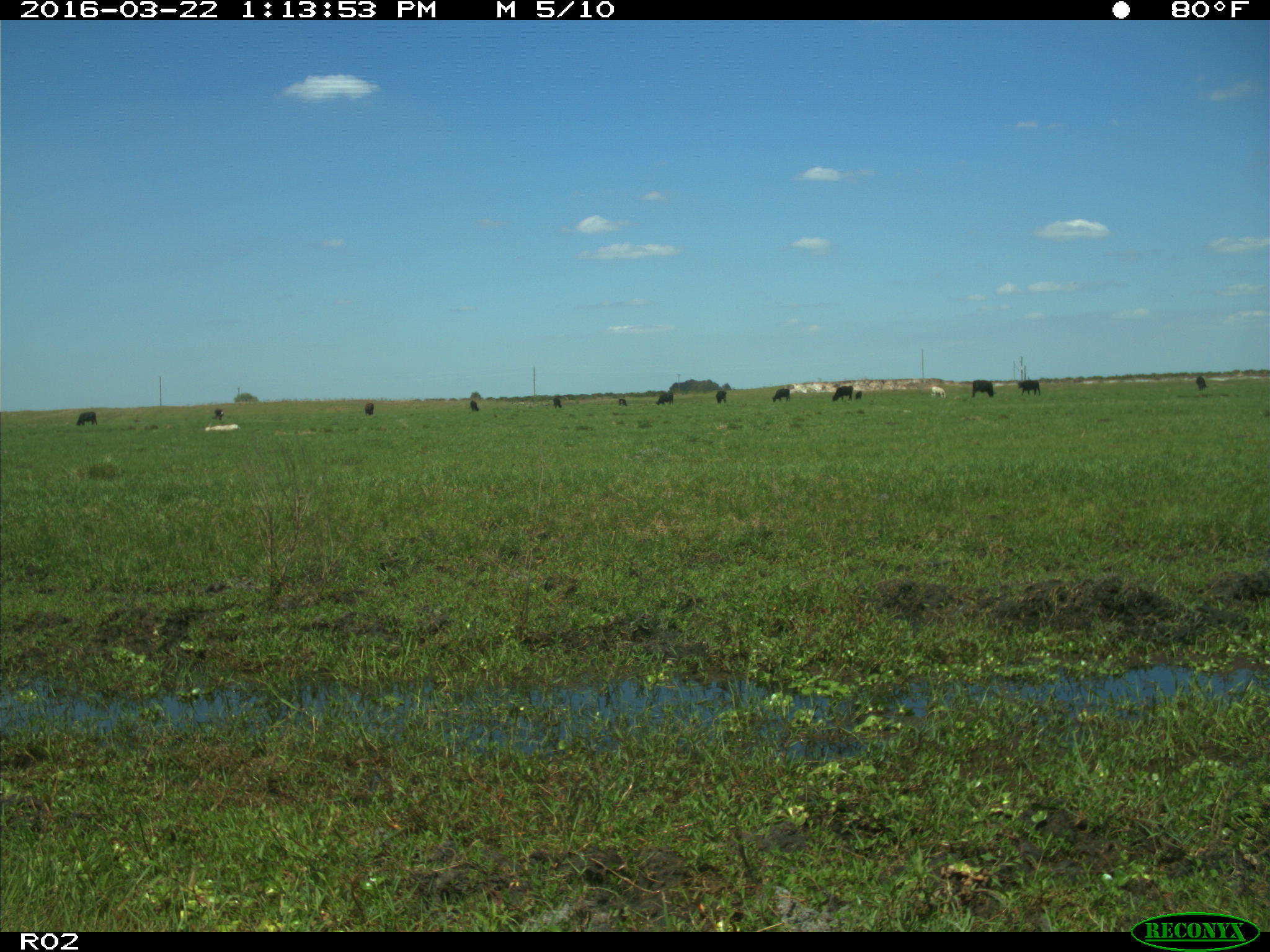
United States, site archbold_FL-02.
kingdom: Animalia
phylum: Chordata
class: Mammalia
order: Artiodactyla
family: Bovidae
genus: Bos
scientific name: Bos taurus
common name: domestic cow